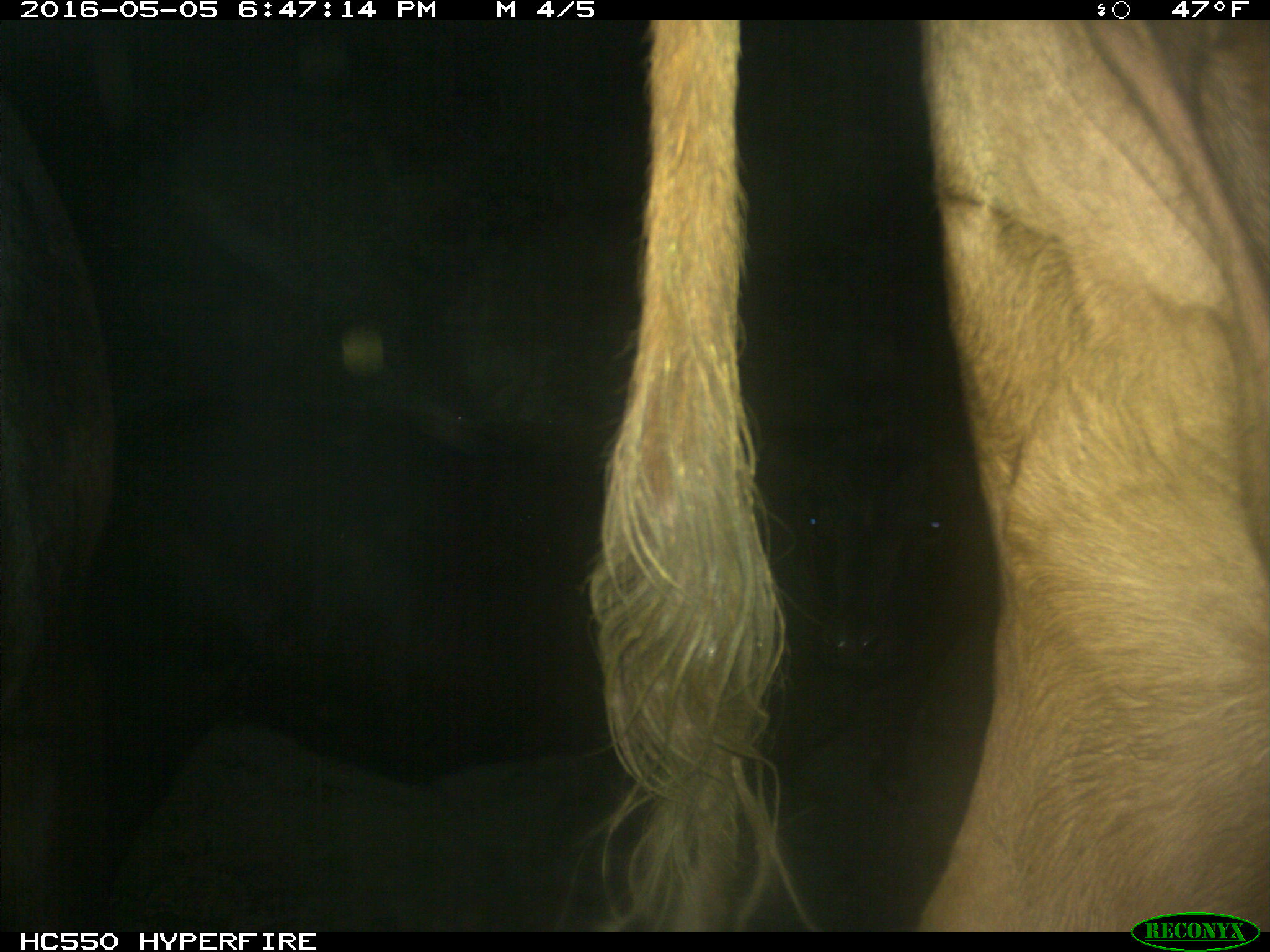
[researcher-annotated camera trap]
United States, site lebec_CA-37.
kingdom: Animalia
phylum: Chordata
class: Mammalia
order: Artiodactyla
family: Bovidae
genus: Bos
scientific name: Bos taurus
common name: domestic cow